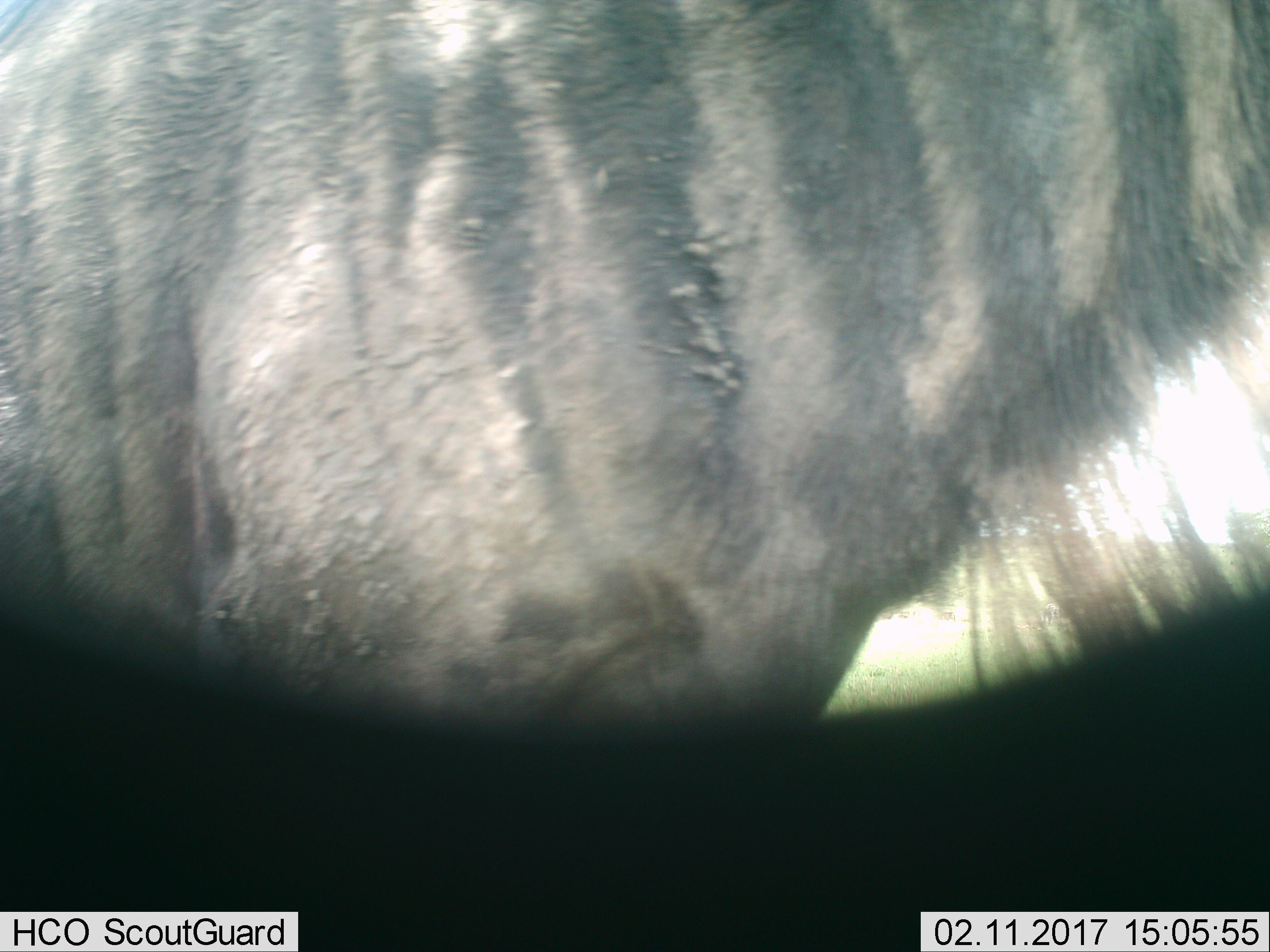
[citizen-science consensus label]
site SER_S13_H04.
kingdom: Animalia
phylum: Chordata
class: Mammalia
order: Artiodactyla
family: Bovidae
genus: Connochaetes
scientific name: Connochaetes taurinus taurinus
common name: blue wildebeest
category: wildebeestblue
Wildebeestblue (blue wildebeest) (Connochaetes taurinus taurinus), count 1. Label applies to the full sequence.